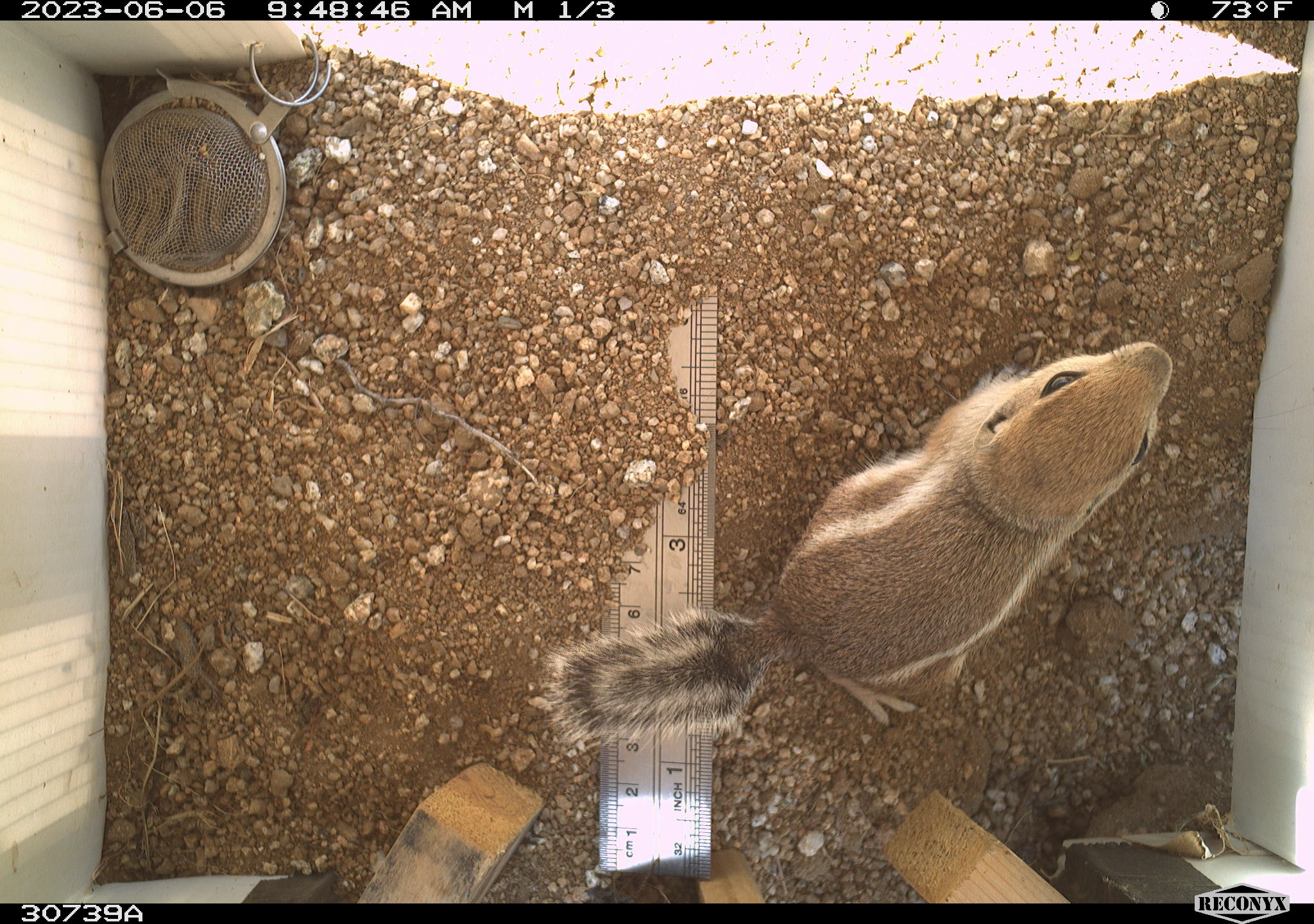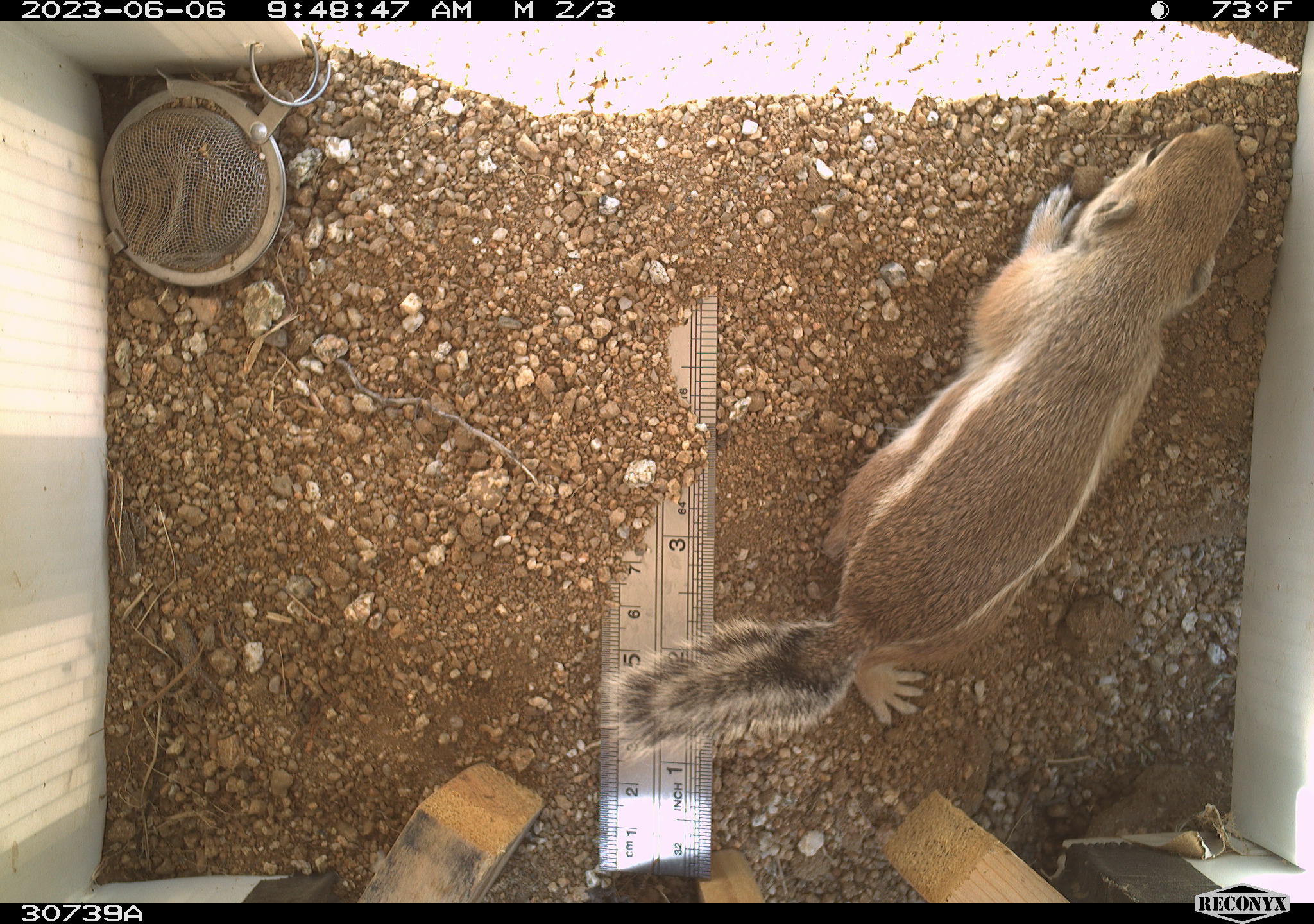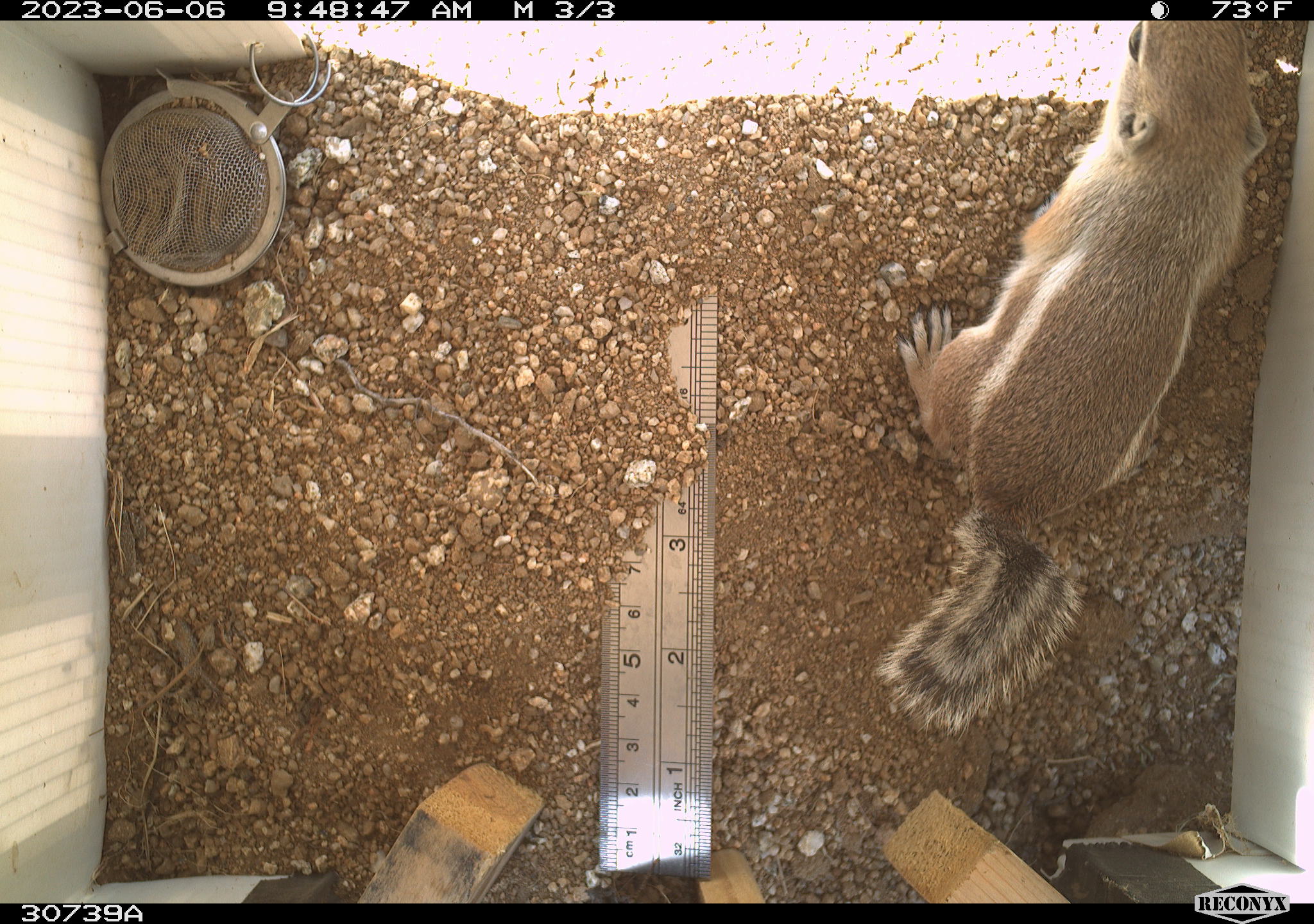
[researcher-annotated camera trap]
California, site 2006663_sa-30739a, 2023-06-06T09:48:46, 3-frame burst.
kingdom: Animalia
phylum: Chordata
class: Mammalia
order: Rodentia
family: Sciuridae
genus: Ammospermophilus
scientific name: Ammospermophilus leucurus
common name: white-tailed antelope squirrel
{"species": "white-tailed antelope squirrel (Ammospermophilus leucurus)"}